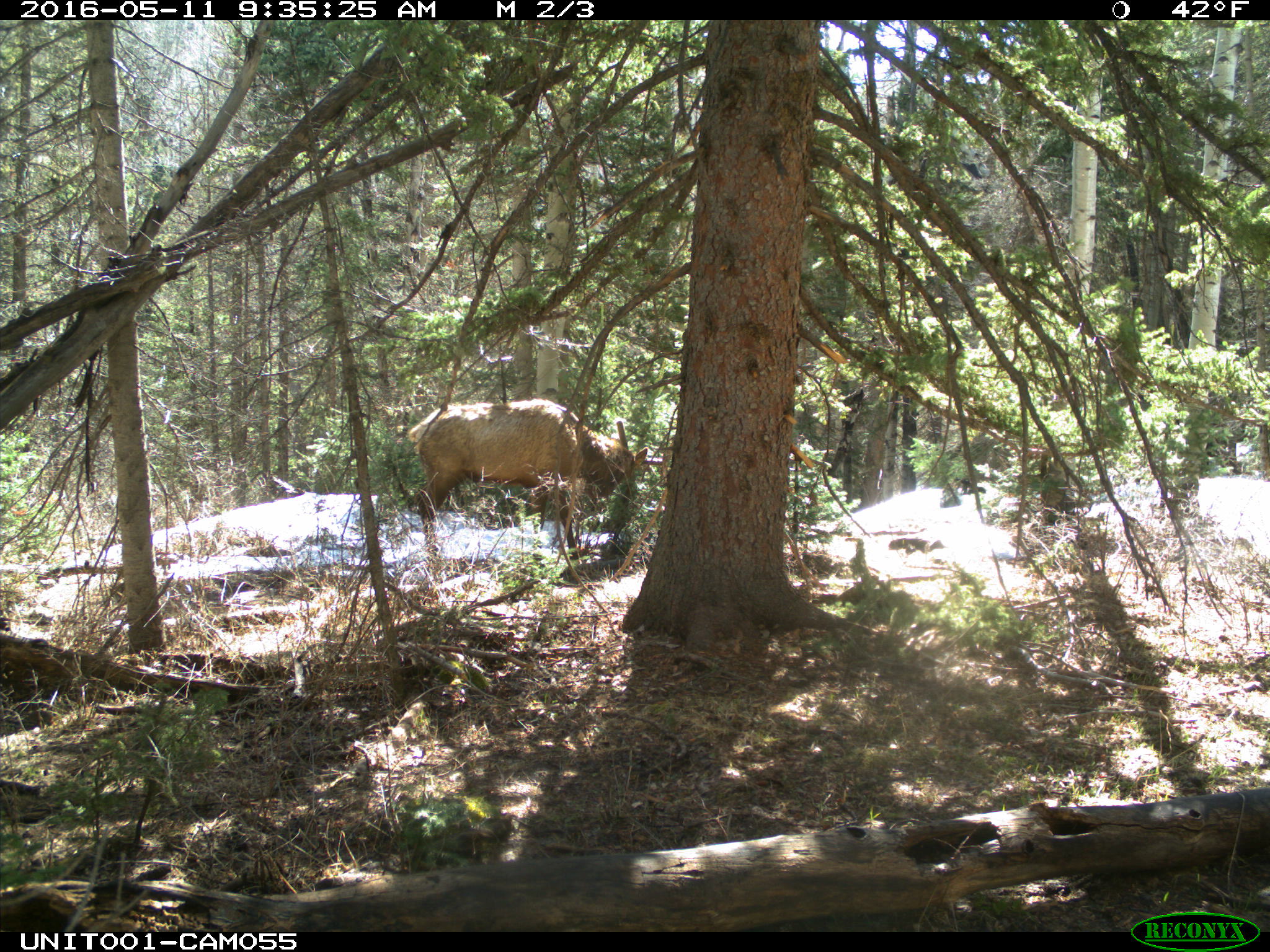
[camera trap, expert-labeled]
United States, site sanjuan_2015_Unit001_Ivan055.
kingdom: Animalia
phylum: Chordata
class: Mammalia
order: Artiodactyla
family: Cervidae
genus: Cervus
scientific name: Cervus elaphus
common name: red deer